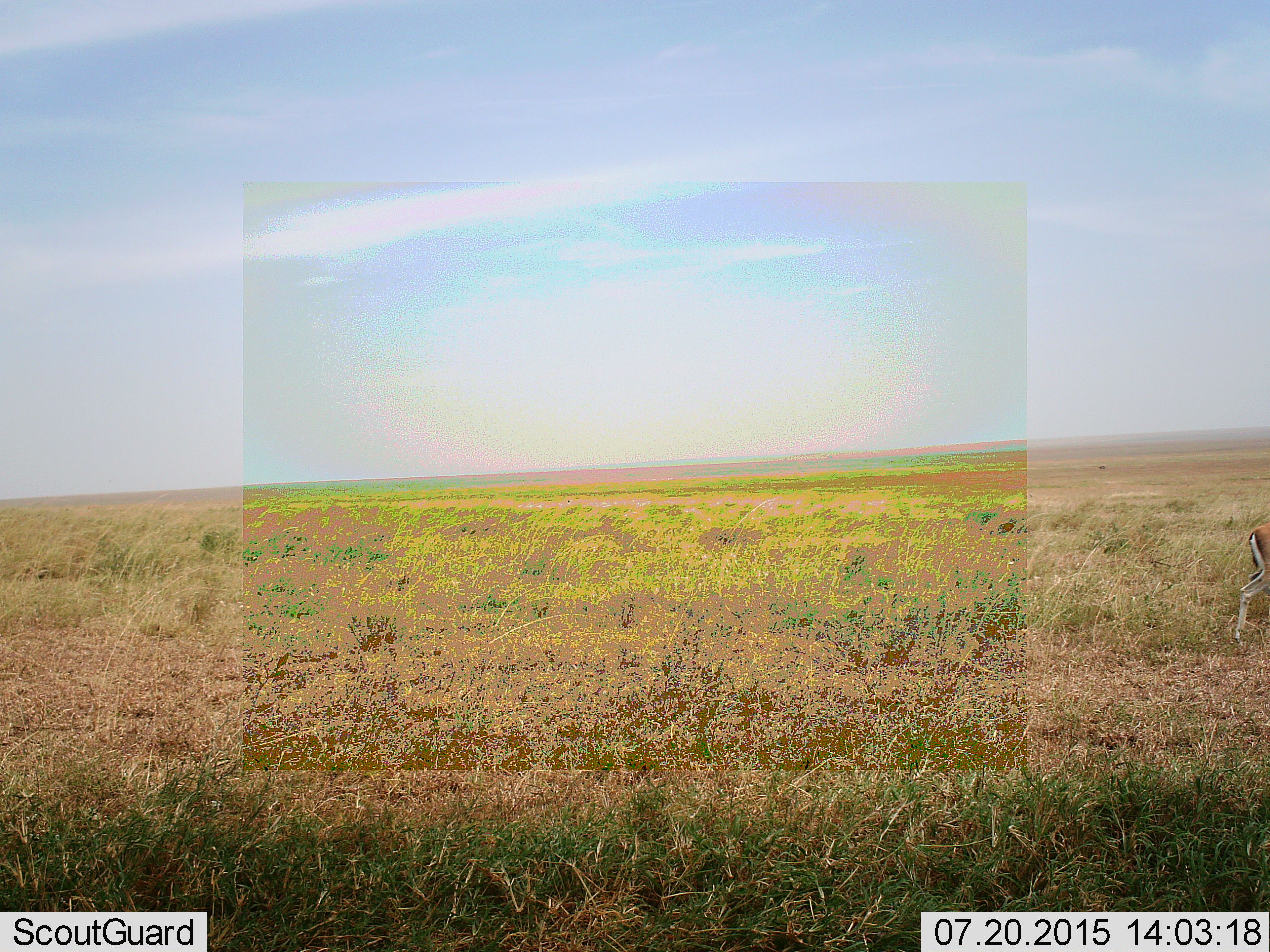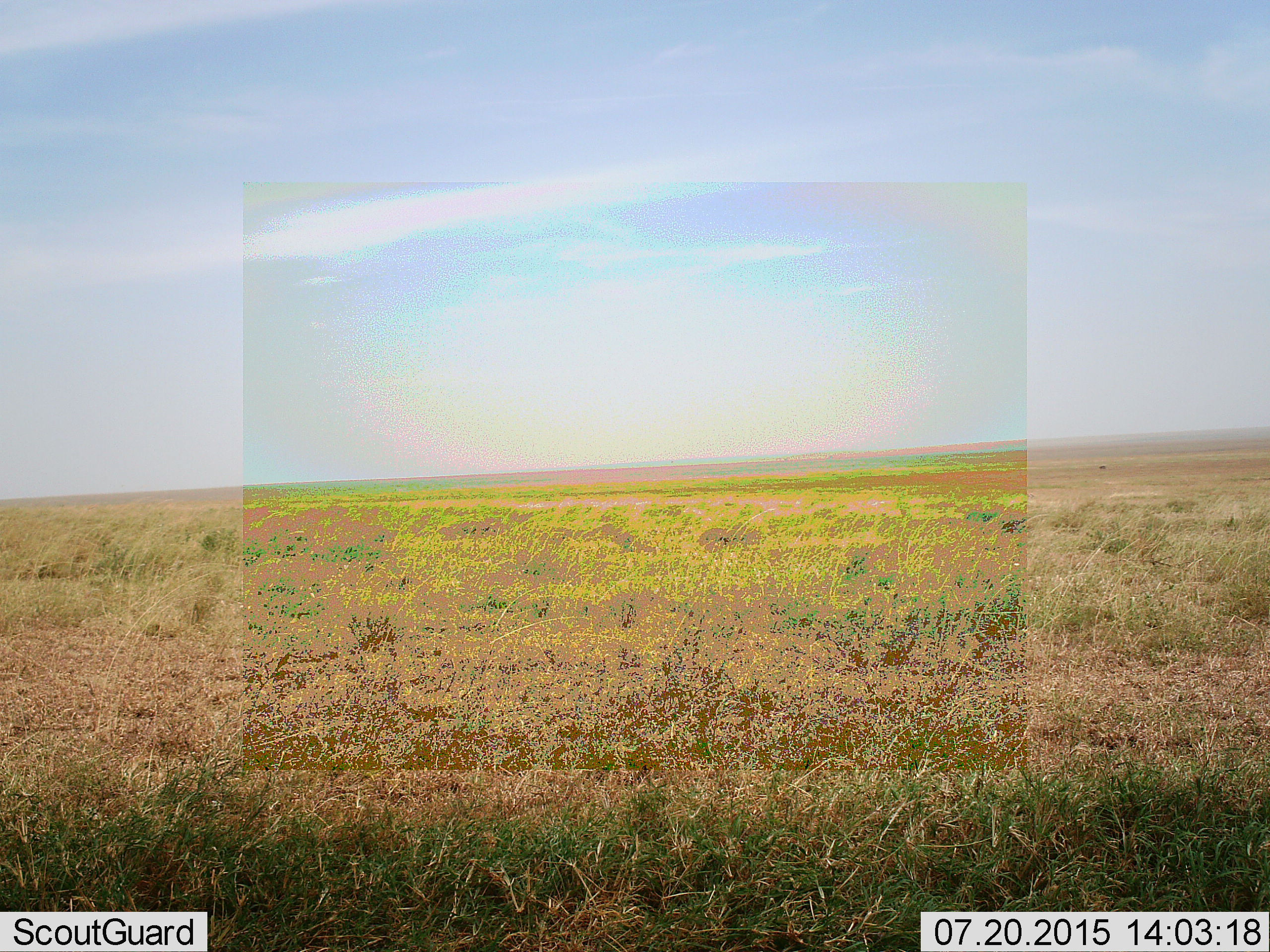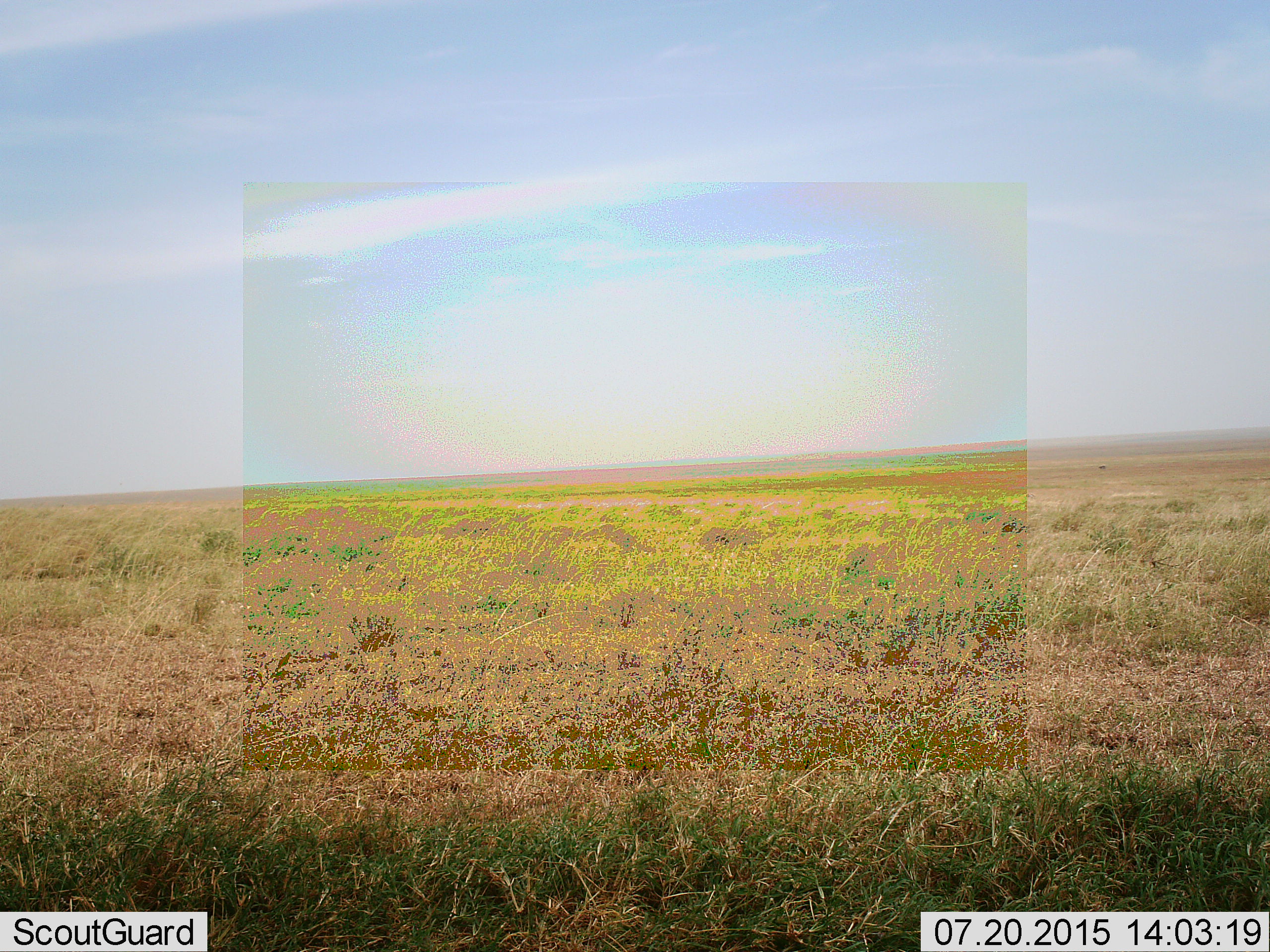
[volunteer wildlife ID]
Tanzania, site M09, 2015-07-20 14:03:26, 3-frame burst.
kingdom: Animalia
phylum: Chordata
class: Mammalia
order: Artiodactyla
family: Bovidae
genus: Eudorcas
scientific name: Eudorcas thomsonii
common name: thomson's gazelle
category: gazellethomsons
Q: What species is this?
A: Gazellethomsons (thomson's gazelle) (Eudorcas thomsonii).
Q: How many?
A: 1.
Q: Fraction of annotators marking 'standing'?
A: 0%.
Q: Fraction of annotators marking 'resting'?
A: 0%.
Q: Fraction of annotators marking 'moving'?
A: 100%.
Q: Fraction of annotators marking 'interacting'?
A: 0%.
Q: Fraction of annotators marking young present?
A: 0%.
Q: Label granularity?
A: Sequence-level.